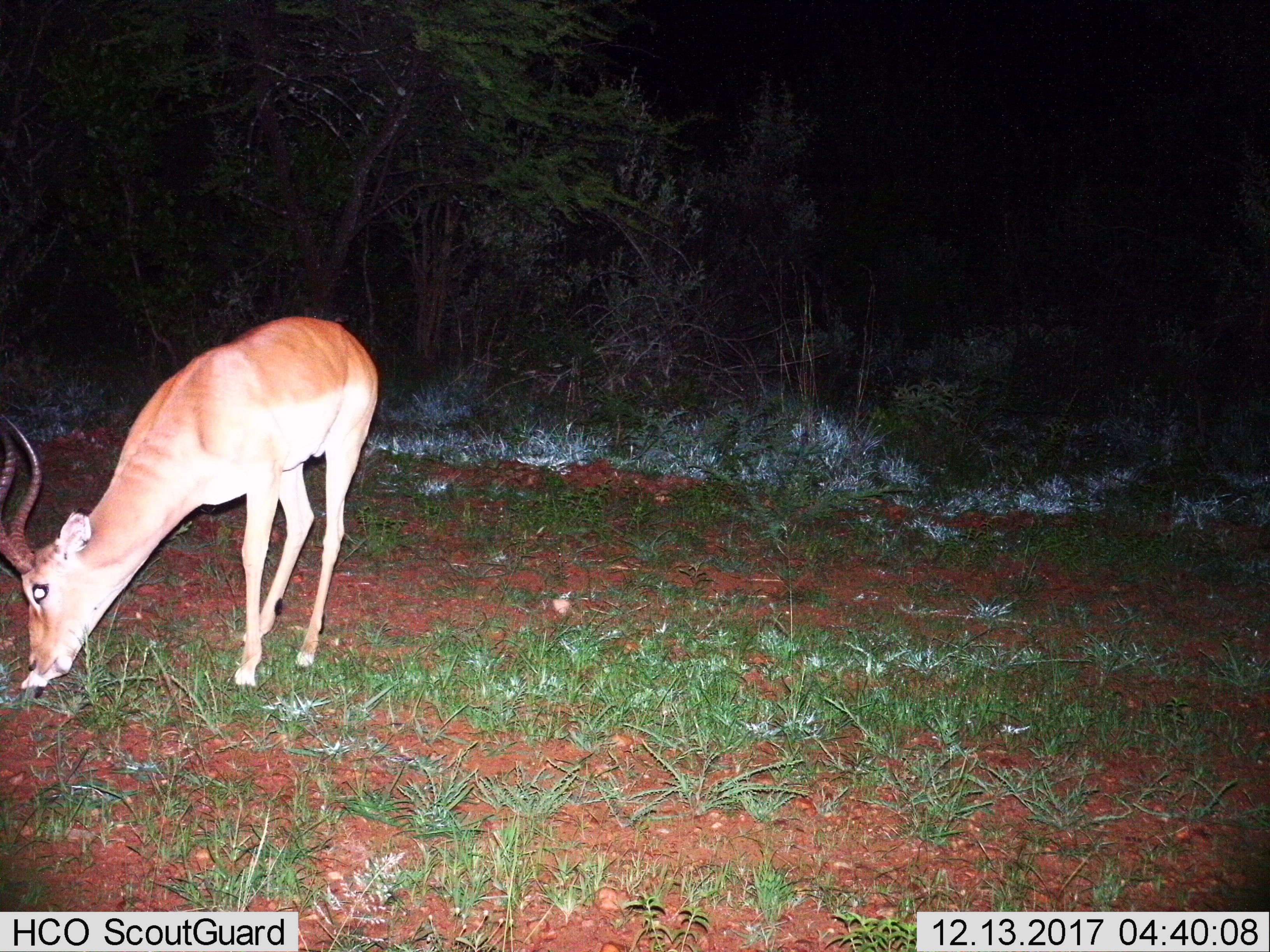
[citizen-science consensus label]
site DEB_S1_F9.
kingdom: Animalia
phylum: Chordata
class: Mammalia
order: Artiodactyla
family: Bovidae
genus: Aepyceros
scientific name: Aepyceros melampus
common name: impala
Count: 1.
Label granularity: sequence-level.